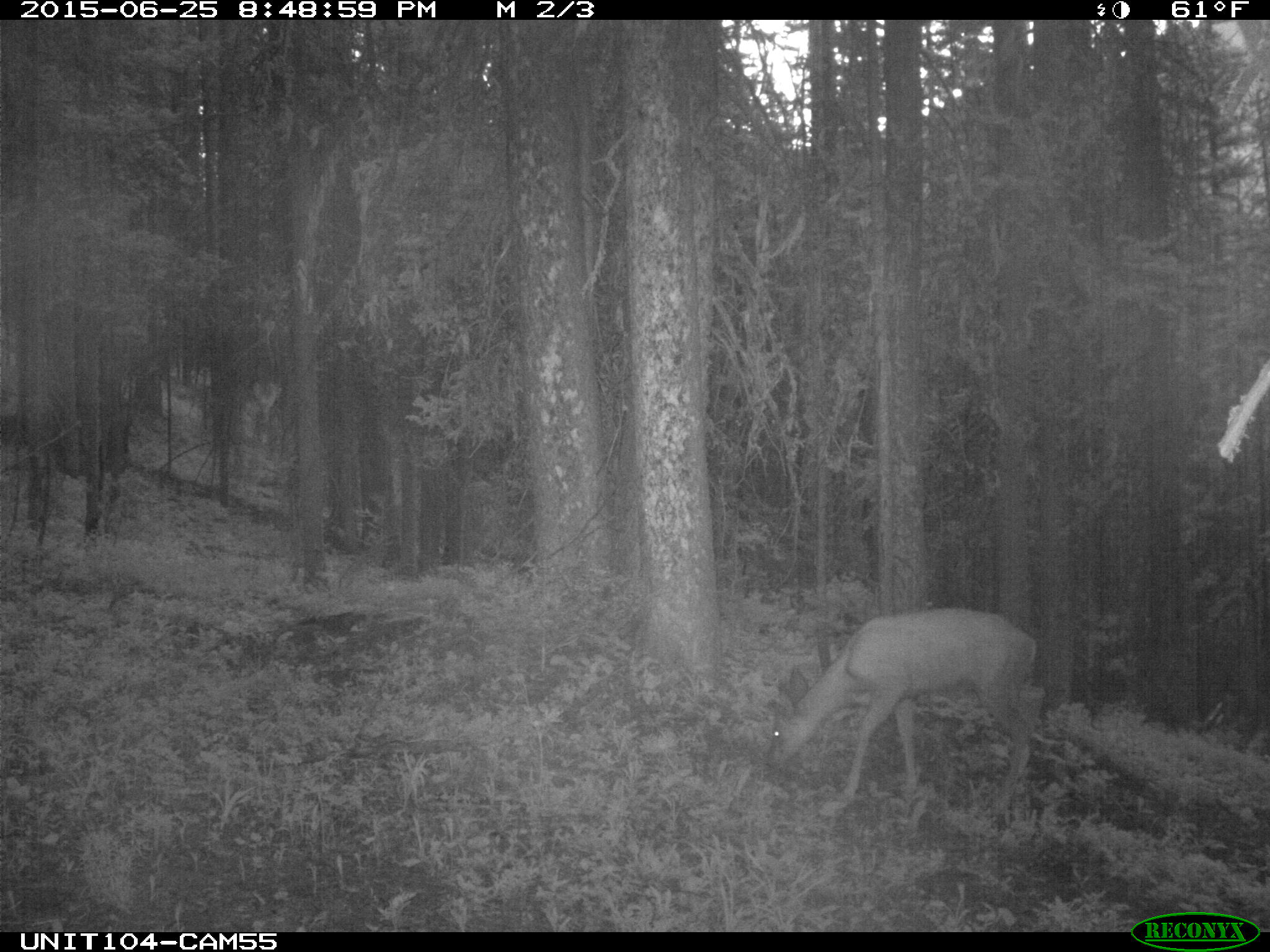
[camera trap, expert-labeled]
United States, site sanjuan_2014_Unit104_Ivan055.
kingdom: Animalia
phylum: Chordata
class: Mammalia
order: Artiodactyla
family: Cervidae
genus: Odocoileus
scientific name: Odocoileus hemionus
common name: mule deer